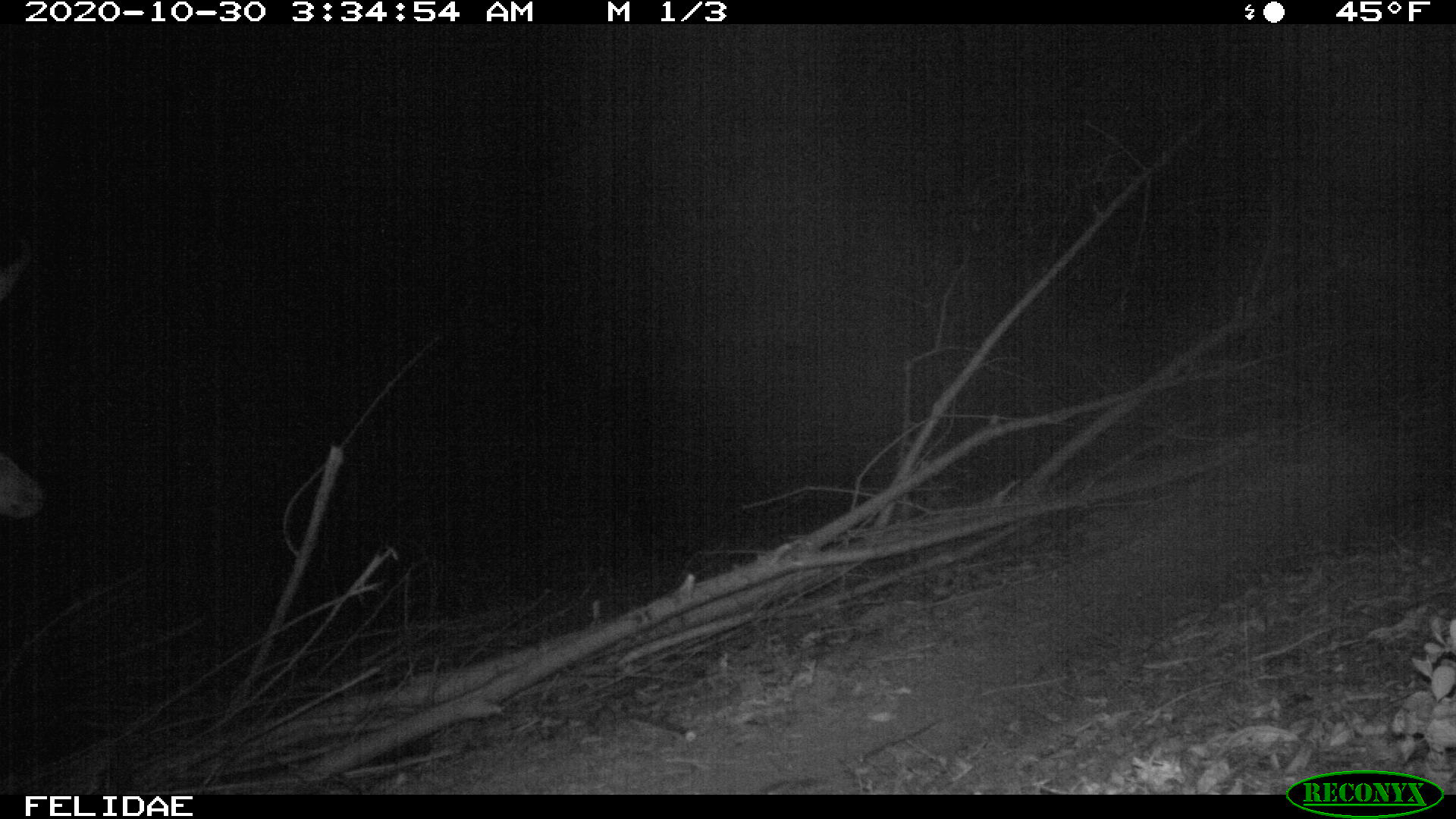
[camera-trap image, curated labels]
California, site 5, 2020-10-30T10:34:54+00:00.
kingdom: Animalia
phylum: Chordata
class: Mammalia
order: Artiodactyla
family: Cervidae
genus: Odocoileus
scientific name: Odocoileus hemionus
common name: mule deer